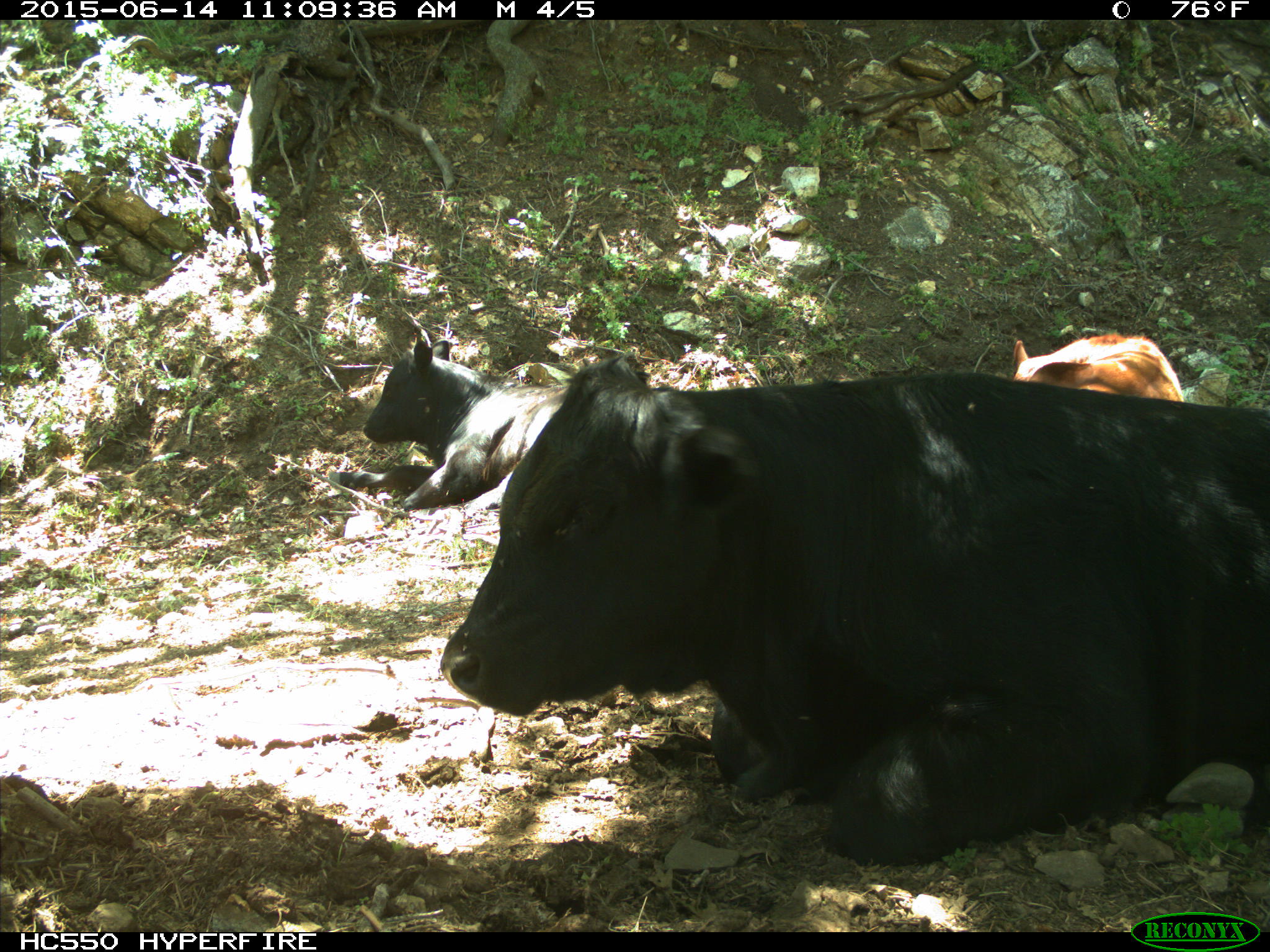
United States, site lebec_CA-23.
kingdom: Animalia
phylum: Chordata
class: Mammalia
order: Artiodactyla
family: Bovidae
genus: Bos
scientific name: Bos taurus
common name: domestic cow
Bos taurus (domestic cow).